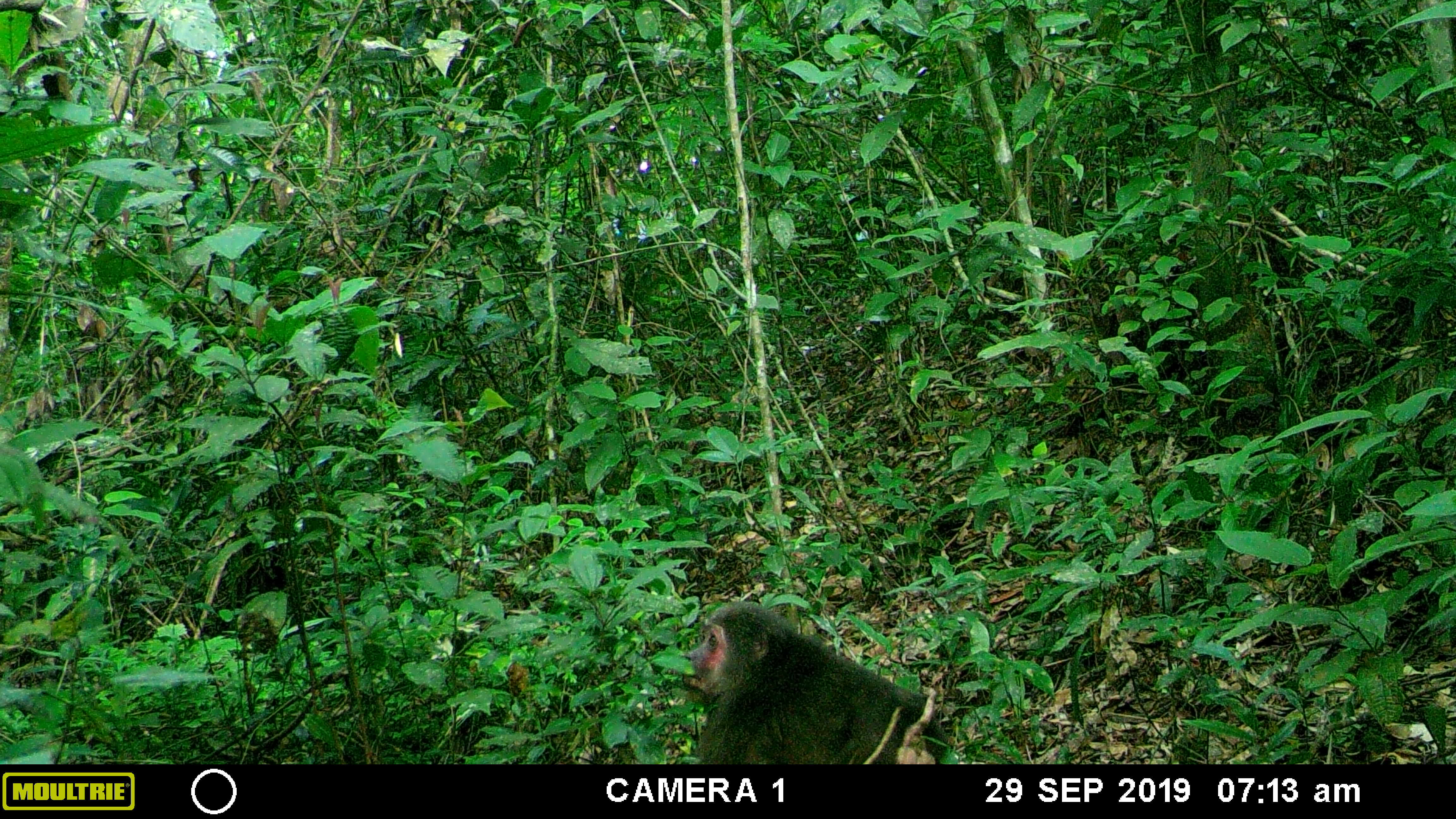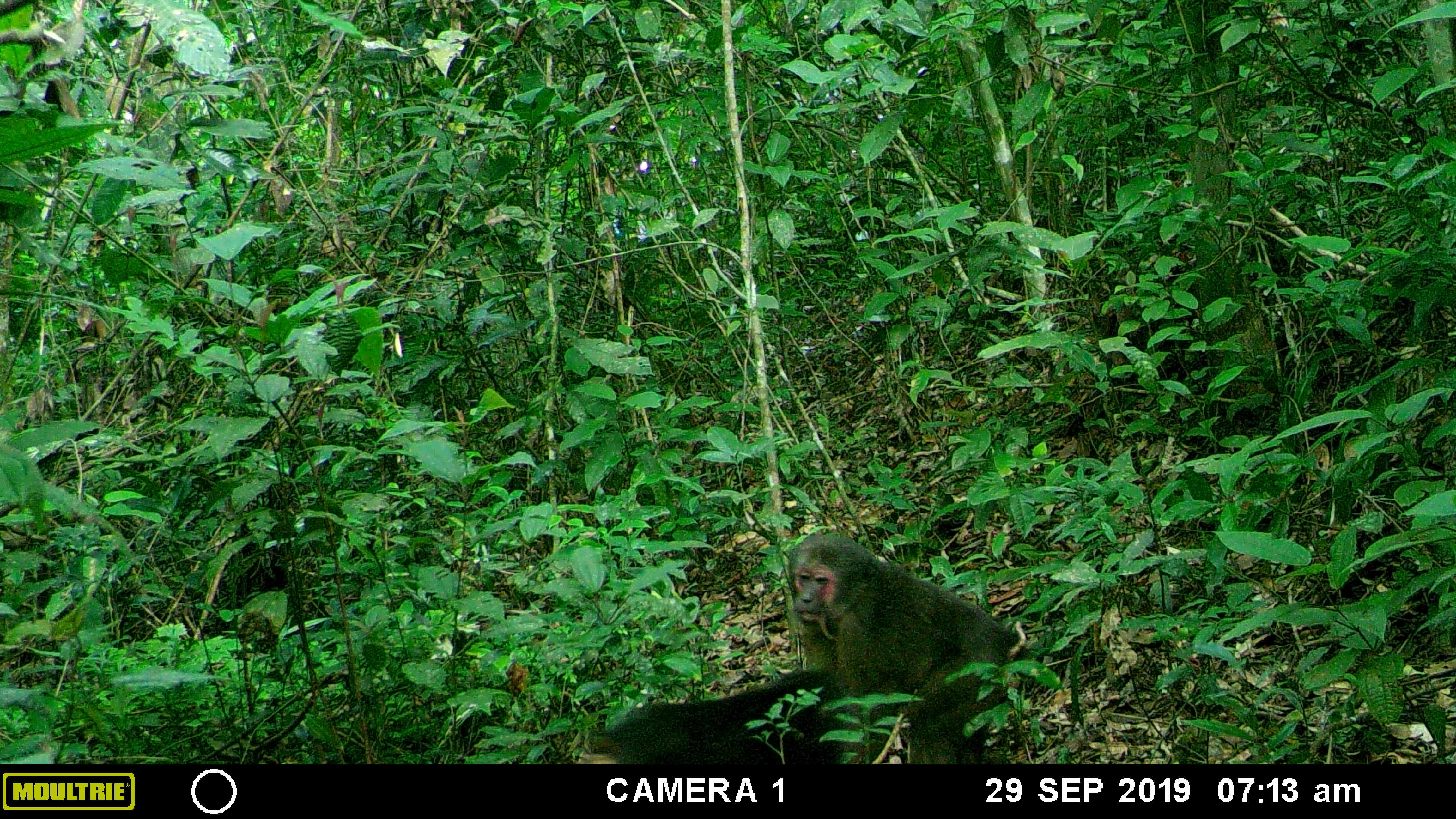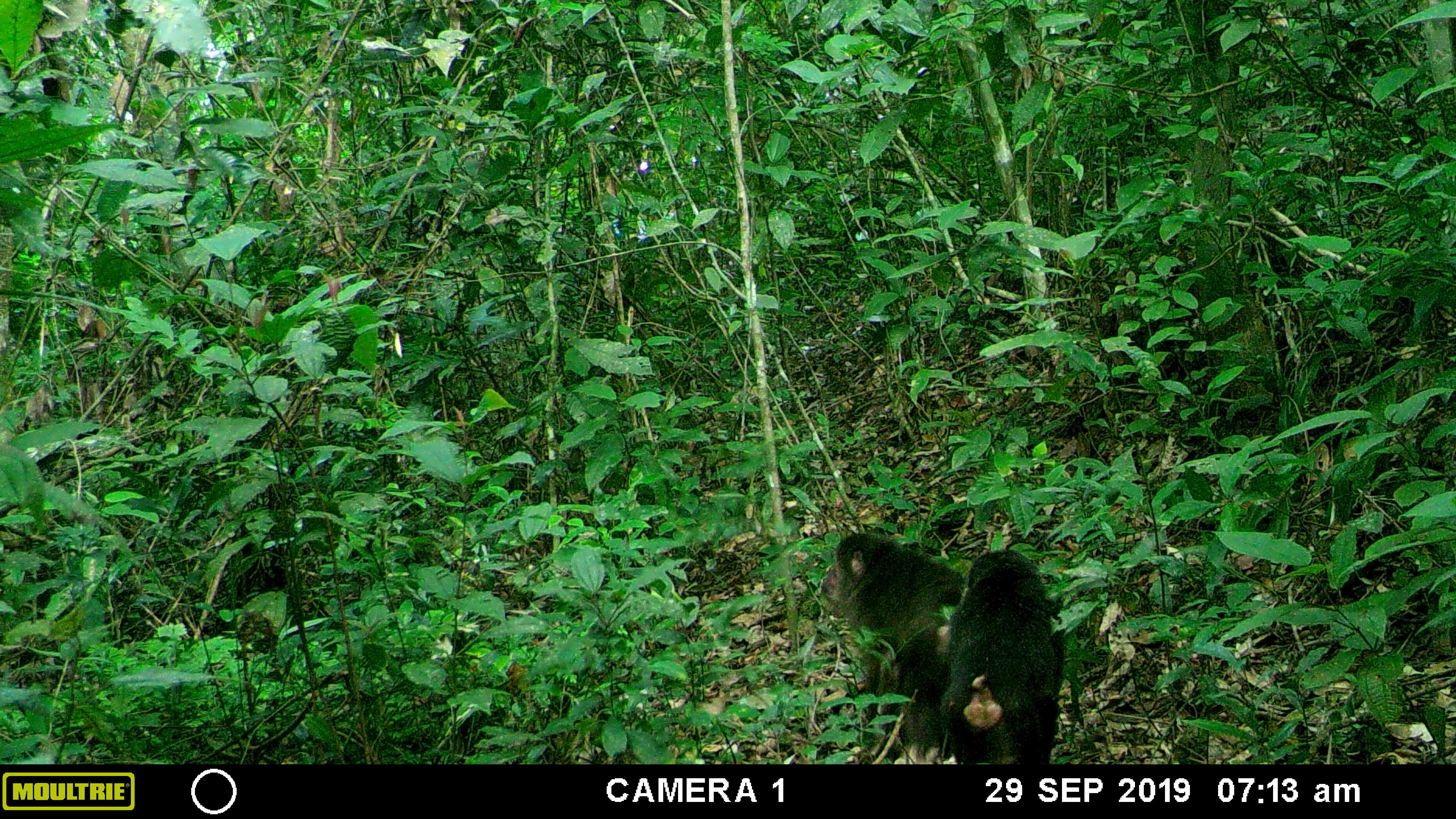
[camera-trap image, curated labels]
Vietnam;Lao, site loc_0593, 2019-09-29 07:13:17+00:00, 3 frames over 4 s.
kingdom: Animalia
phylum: Chordata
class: Mammalia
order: Primates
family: Cercopithecidae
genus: Macaca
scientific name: Macaca arctoides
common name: stump-tailed macaque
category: stump tailed macaque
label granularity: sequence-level